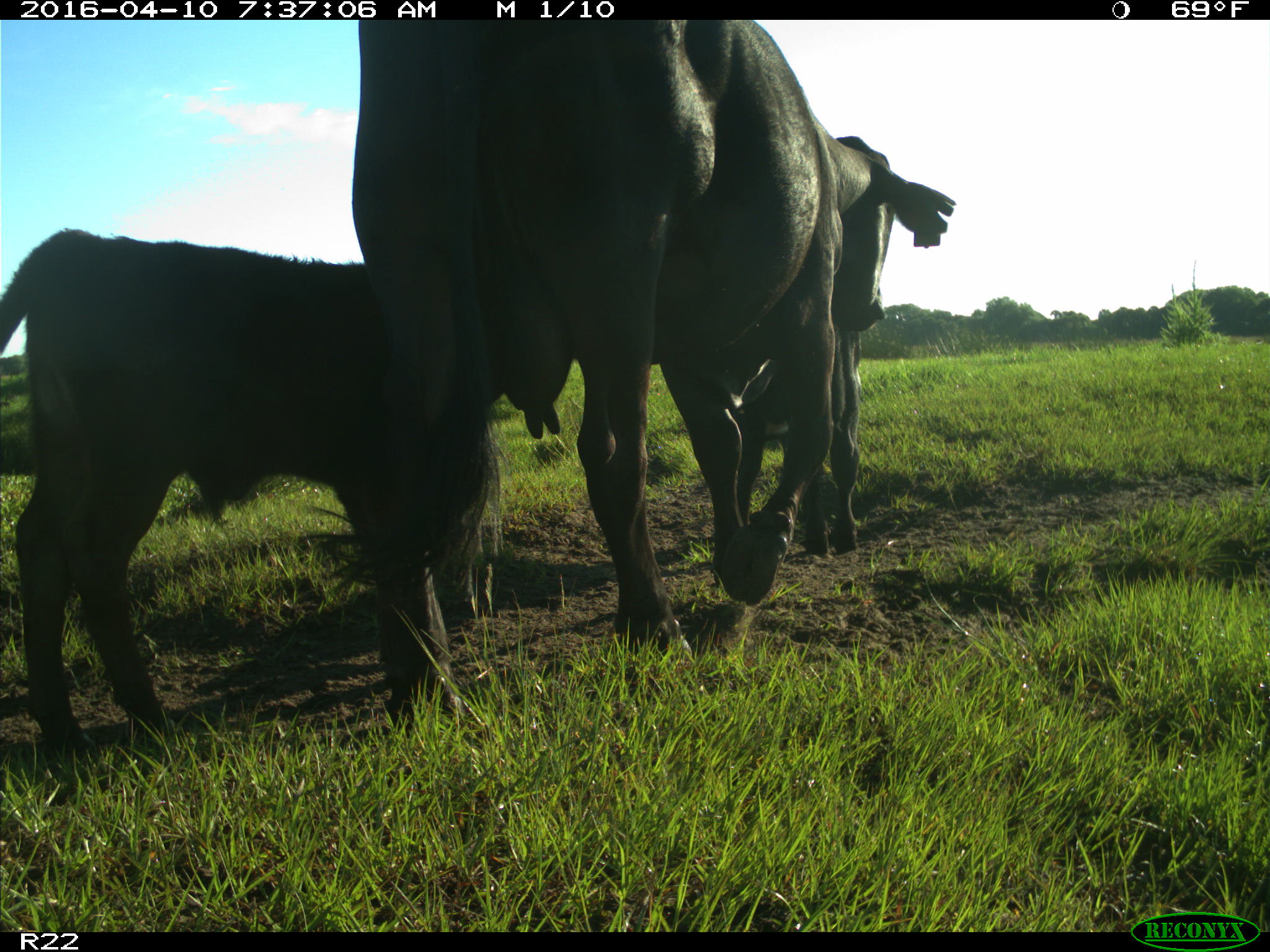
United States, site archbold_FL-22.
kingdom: Animalia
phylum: Chordata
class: Mammalia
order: Artiodactyla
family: Bovidae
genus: Bos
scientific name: Bos taurus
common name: domestic cow